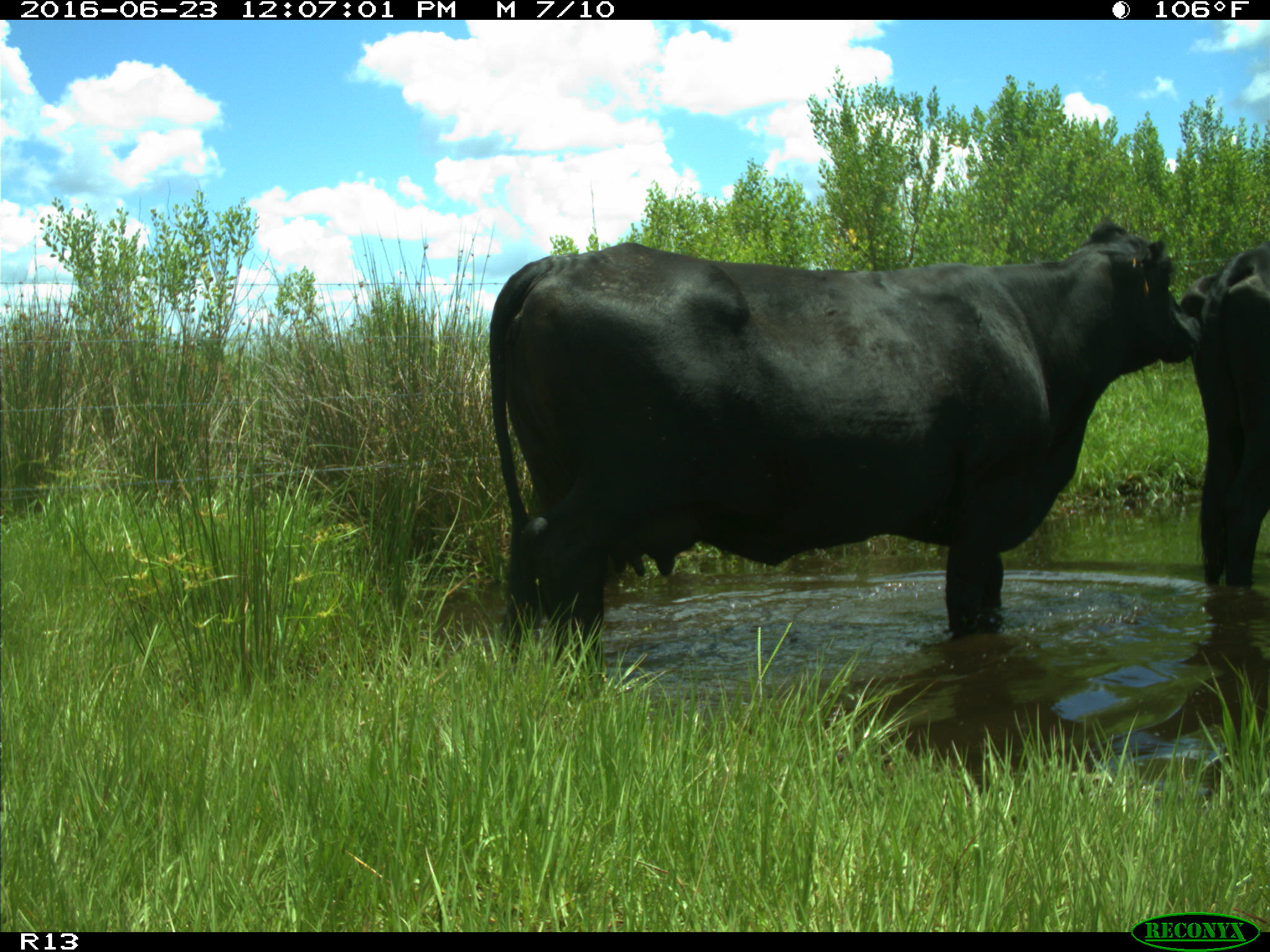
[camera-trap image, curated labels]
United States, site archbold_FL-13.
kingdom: Animalia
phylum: Chordata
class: Mammalia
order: Artiodactyla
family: Bovidae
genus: Bos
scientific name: Bos taurus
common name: domestic cow